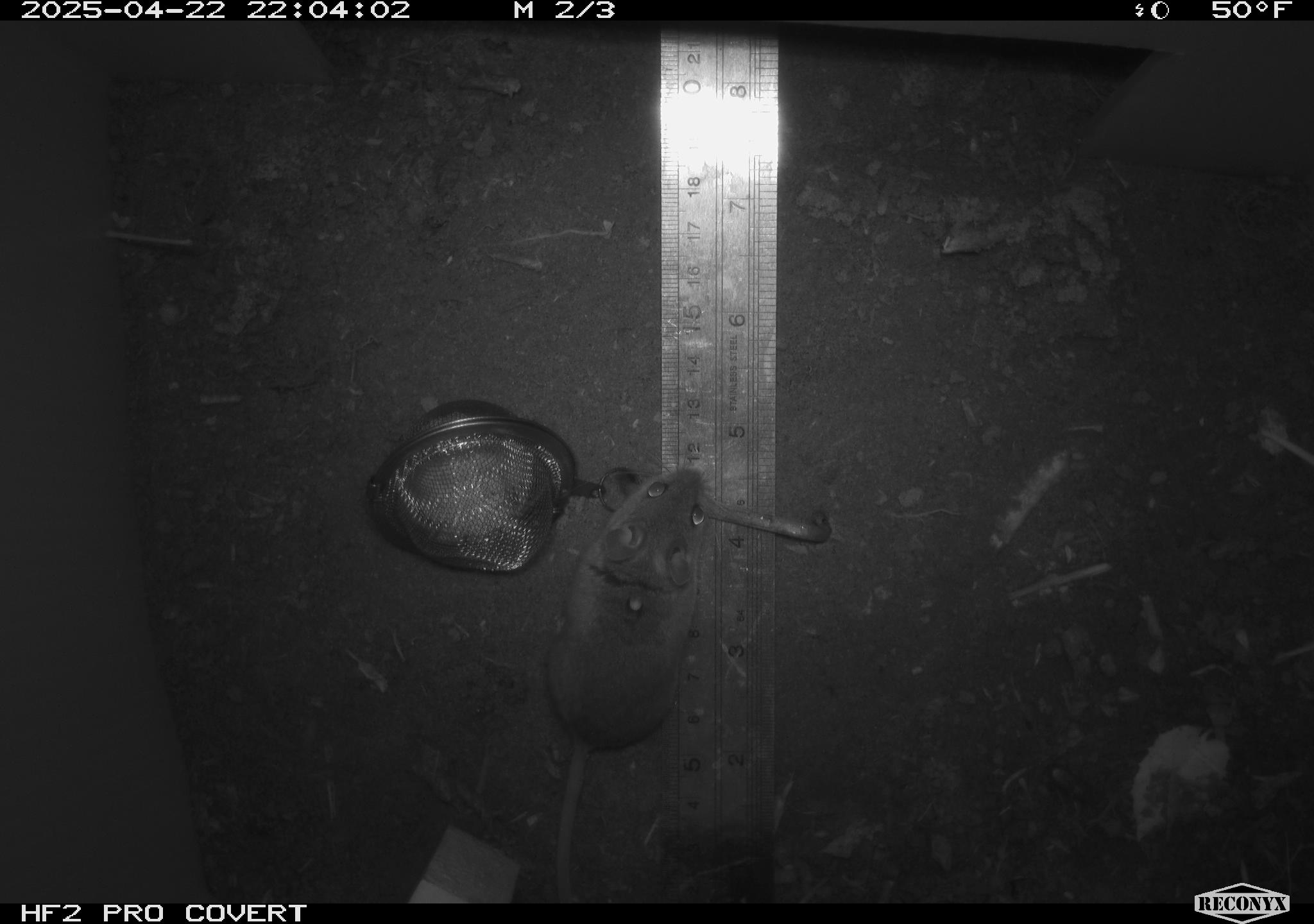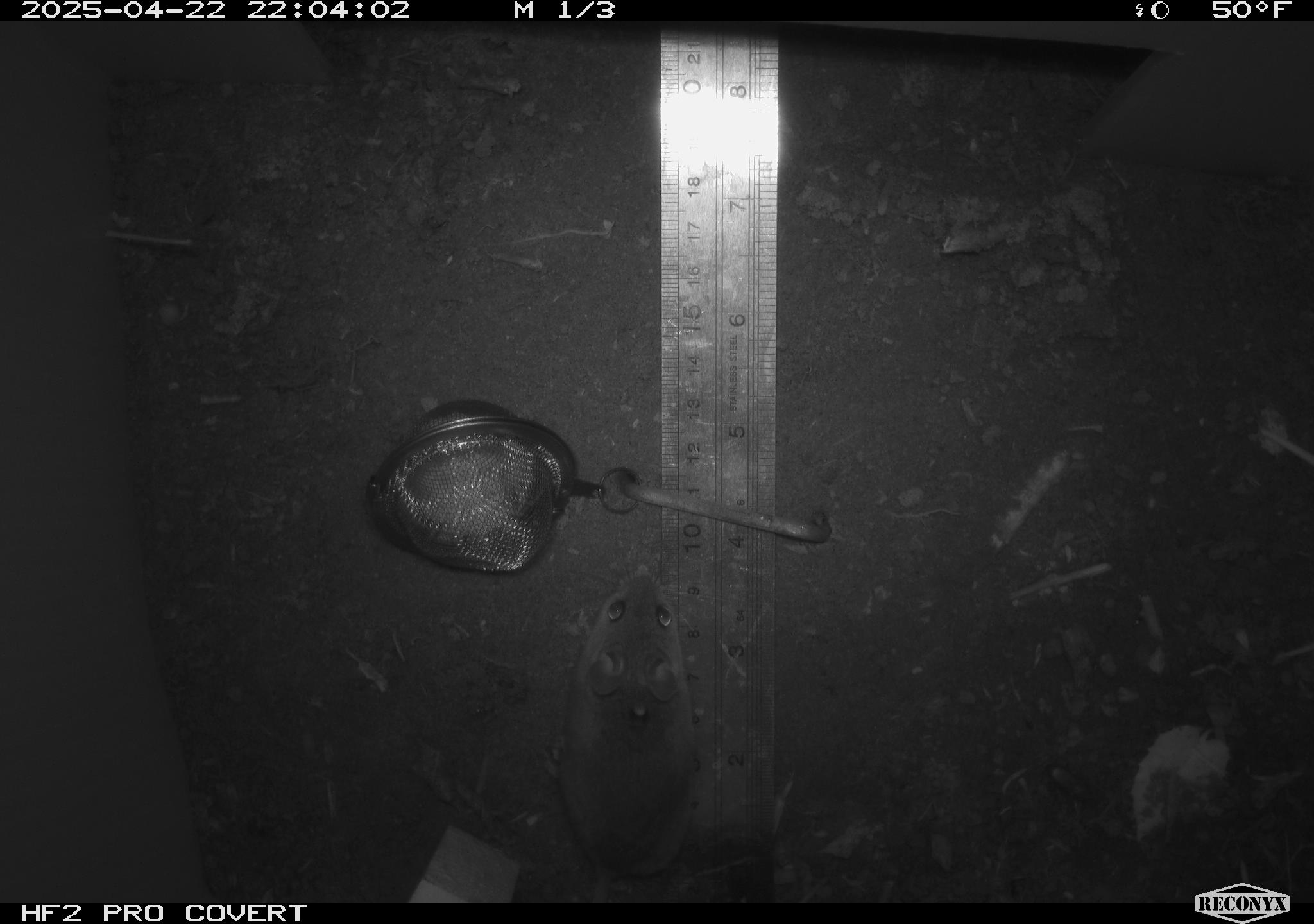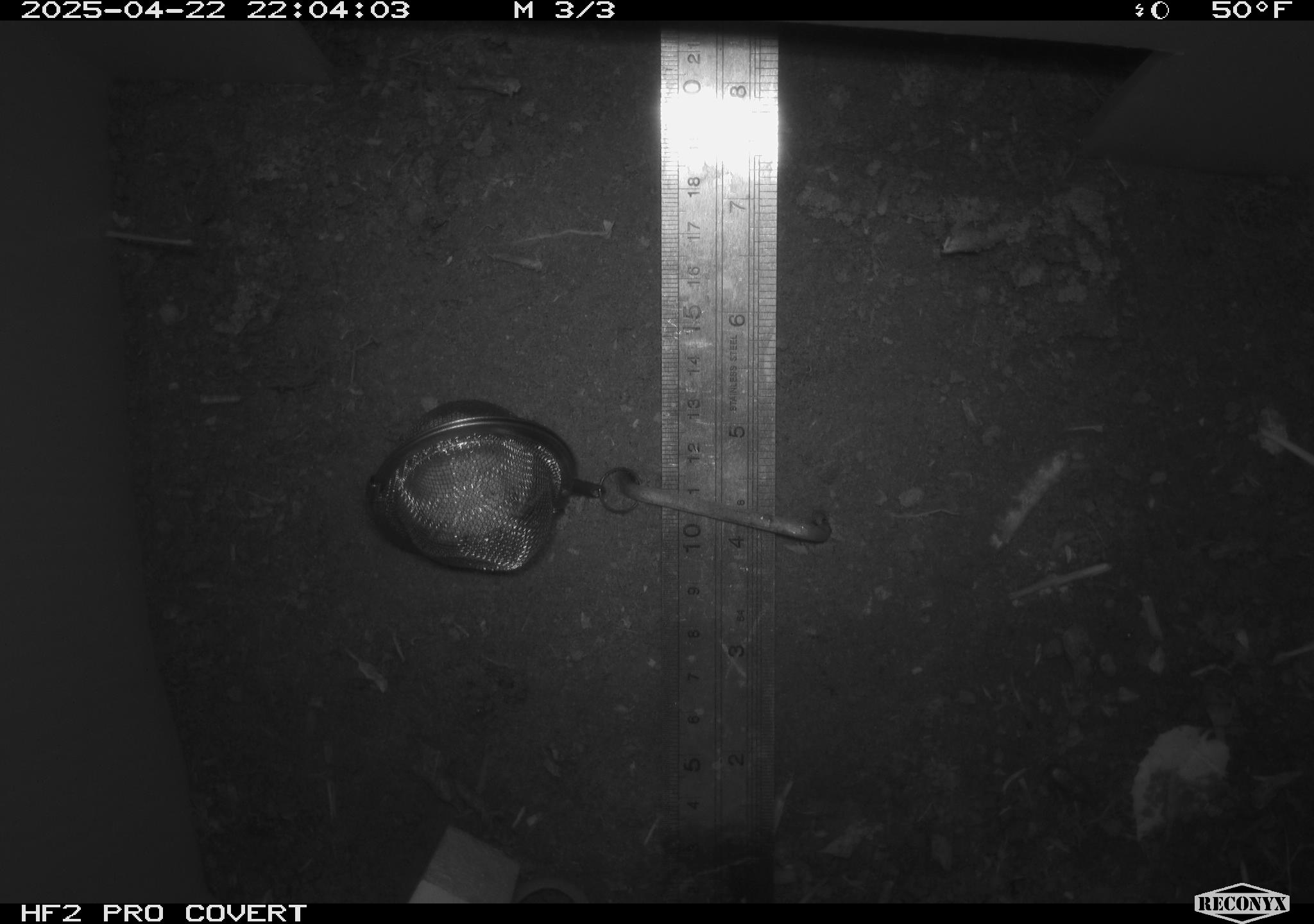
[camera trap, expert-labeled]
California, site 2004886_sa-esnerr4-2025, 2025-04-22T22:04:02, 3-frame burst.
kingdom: Animalia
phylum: Chordata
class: Mammalia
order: Rodentia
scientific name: Rodentia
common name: woodrat or rat or mouse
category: woodrat or rat or mouse species